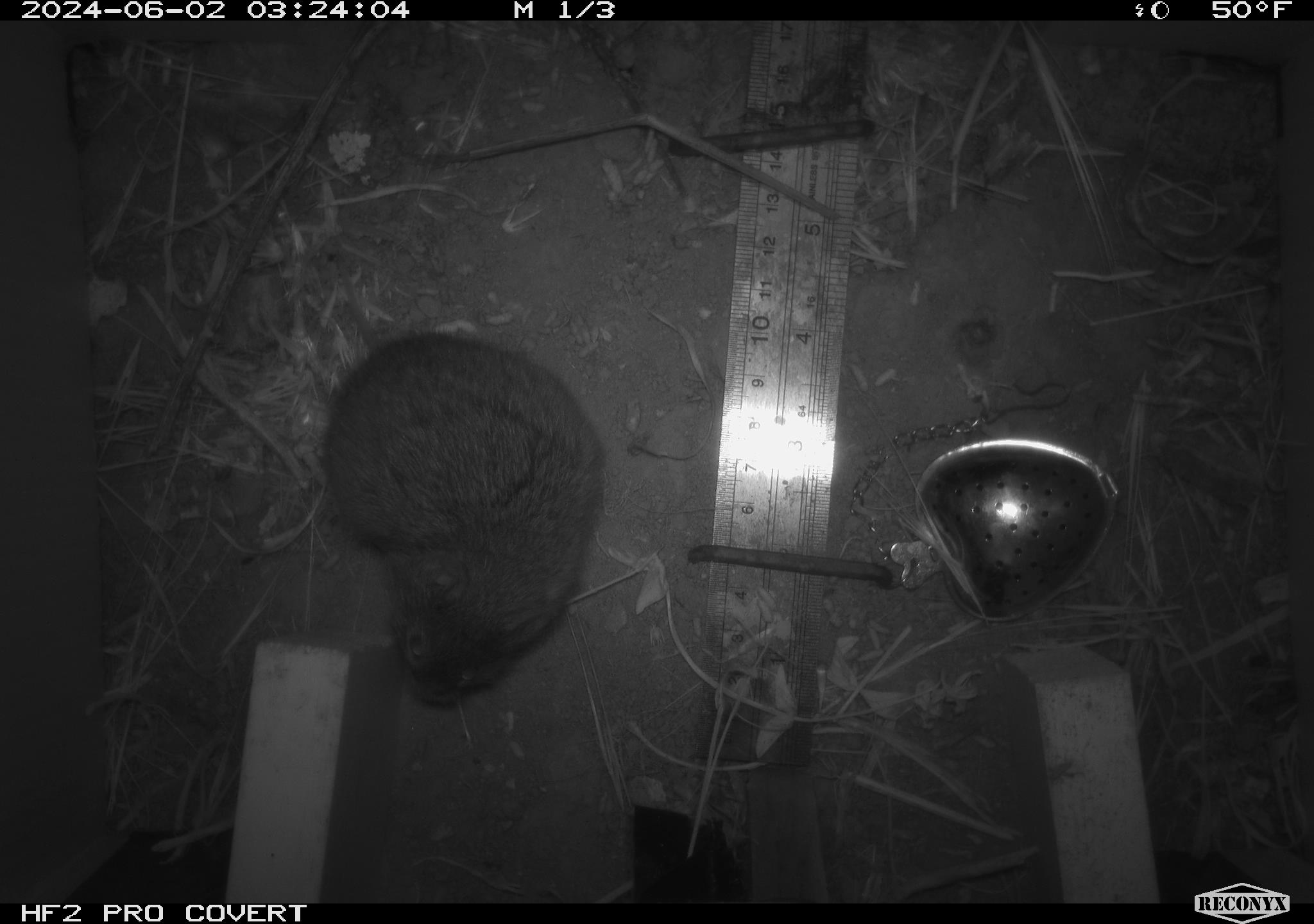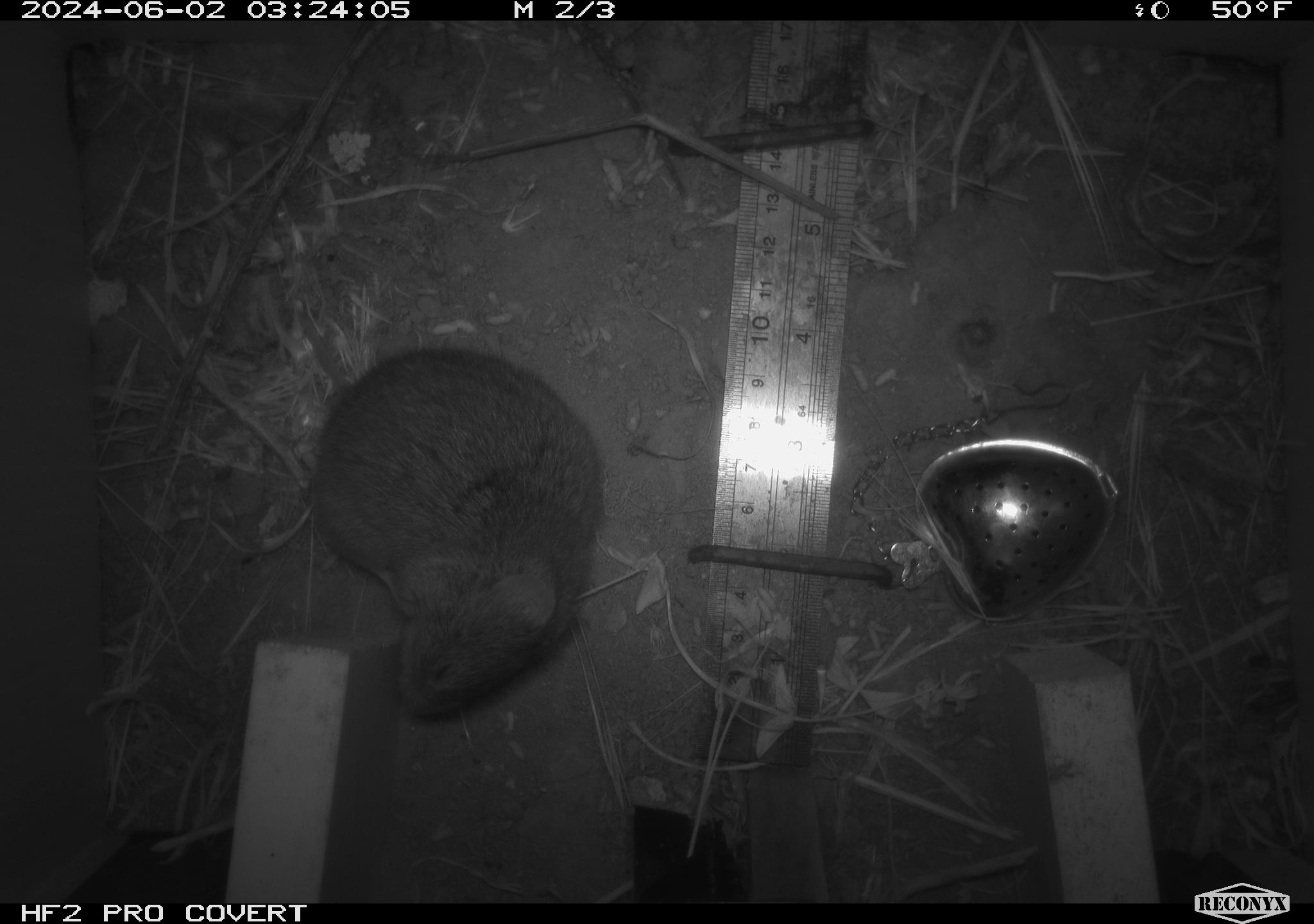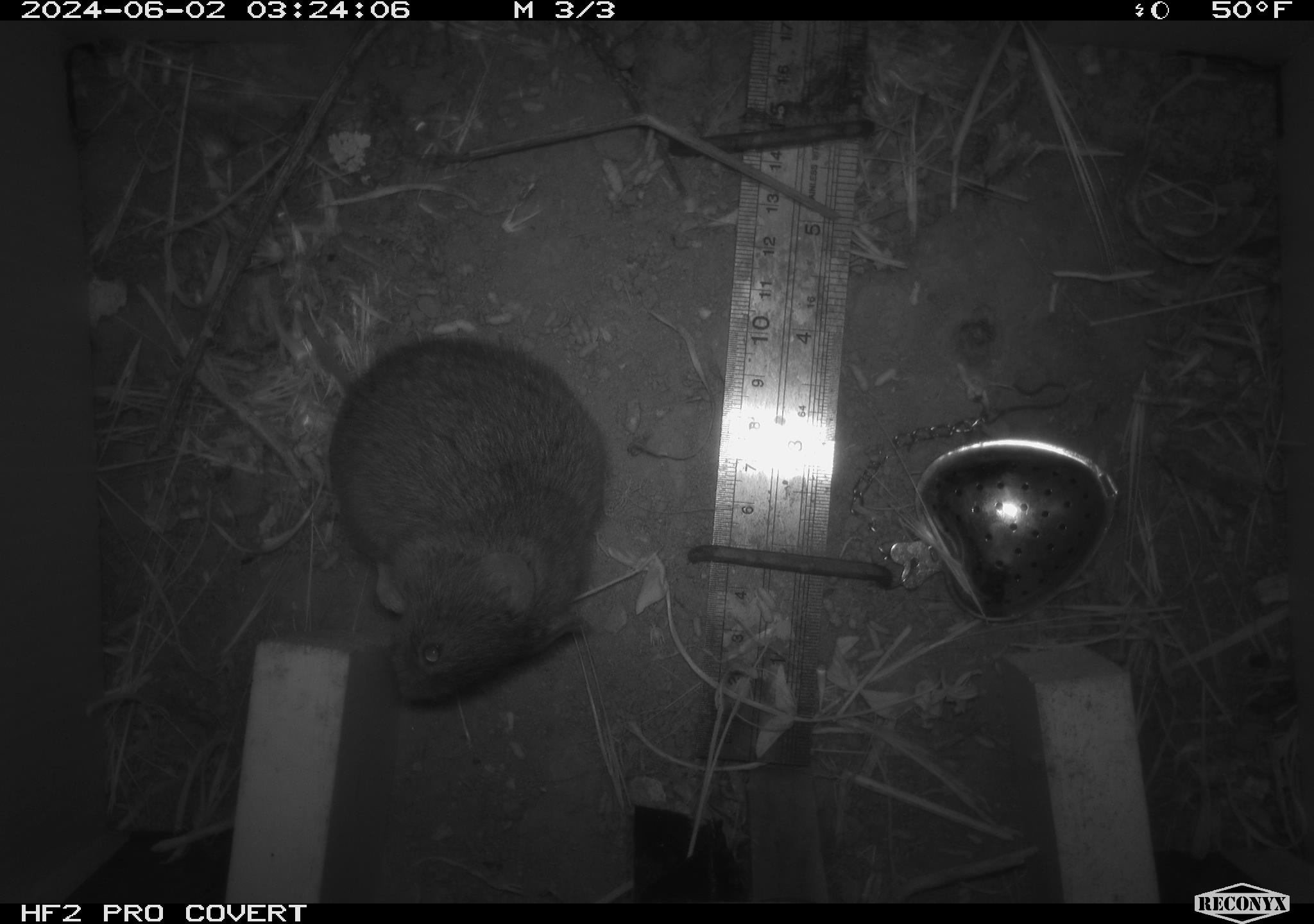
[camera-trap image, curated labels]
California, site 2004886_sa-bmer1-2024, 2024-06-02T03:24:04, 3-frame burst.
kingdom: Animalia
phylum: Chordata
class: Mammalia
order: Rodentia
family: Cricetidae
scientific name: Arvicolinae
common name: voles, lemmings, and muskrats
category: arvicolinae subfamily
Arvicolinae subfamily (voles, lemmings, and muskrats) (Arvicolinae).